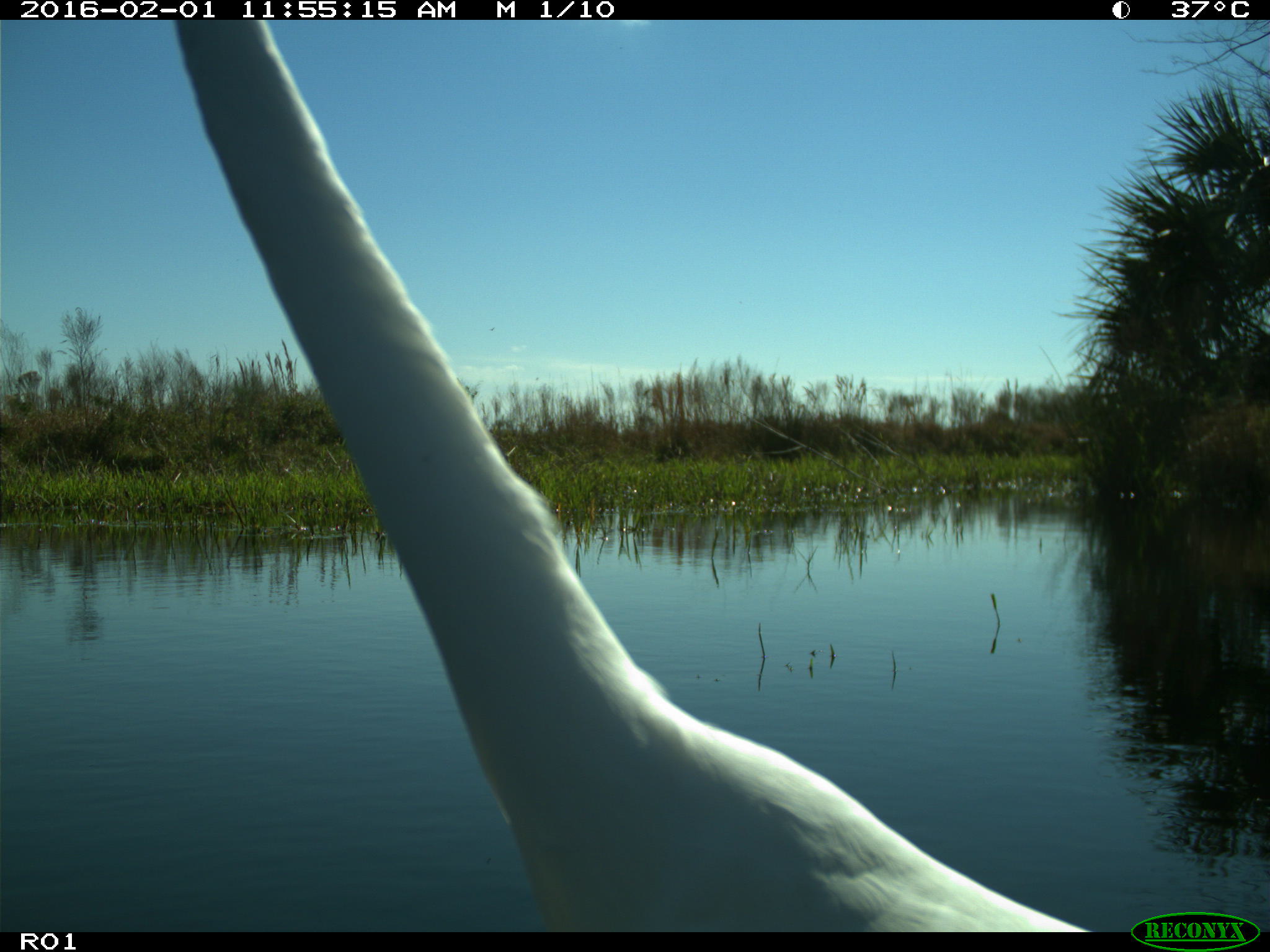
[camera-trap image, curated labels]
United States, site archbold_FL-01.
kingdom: Animalia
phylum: Chordata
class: Aves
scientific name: Aves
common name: birds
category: unidentified bird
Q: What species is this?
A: Unidentified bird (birds) (Aves).